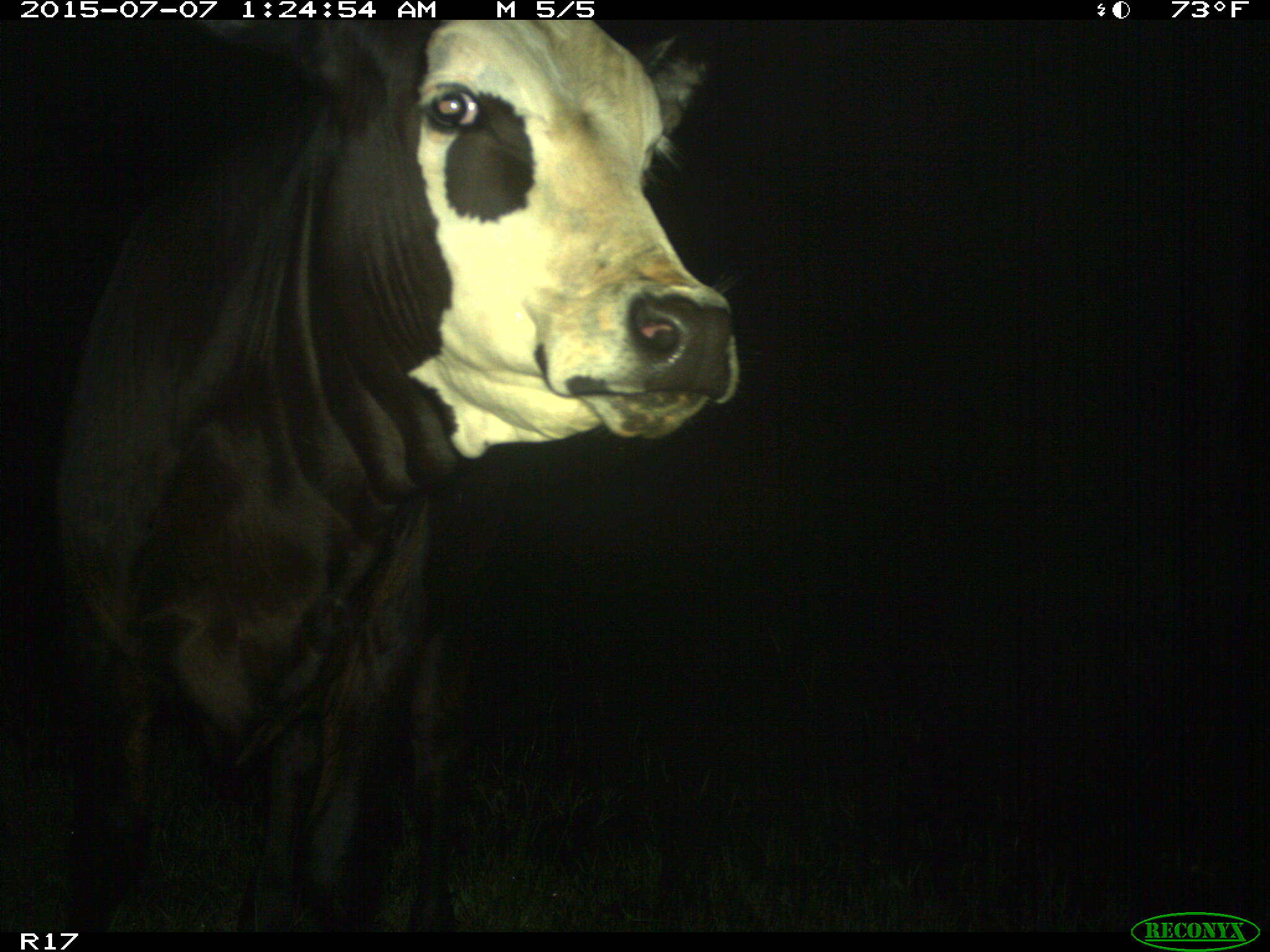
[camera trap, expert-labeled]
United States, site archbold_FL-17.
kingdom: Animalia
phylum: Chordata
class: Mammalia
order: Artiodactyla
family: Bovidae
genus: Bos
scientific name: Bos taurus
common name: domestic cow